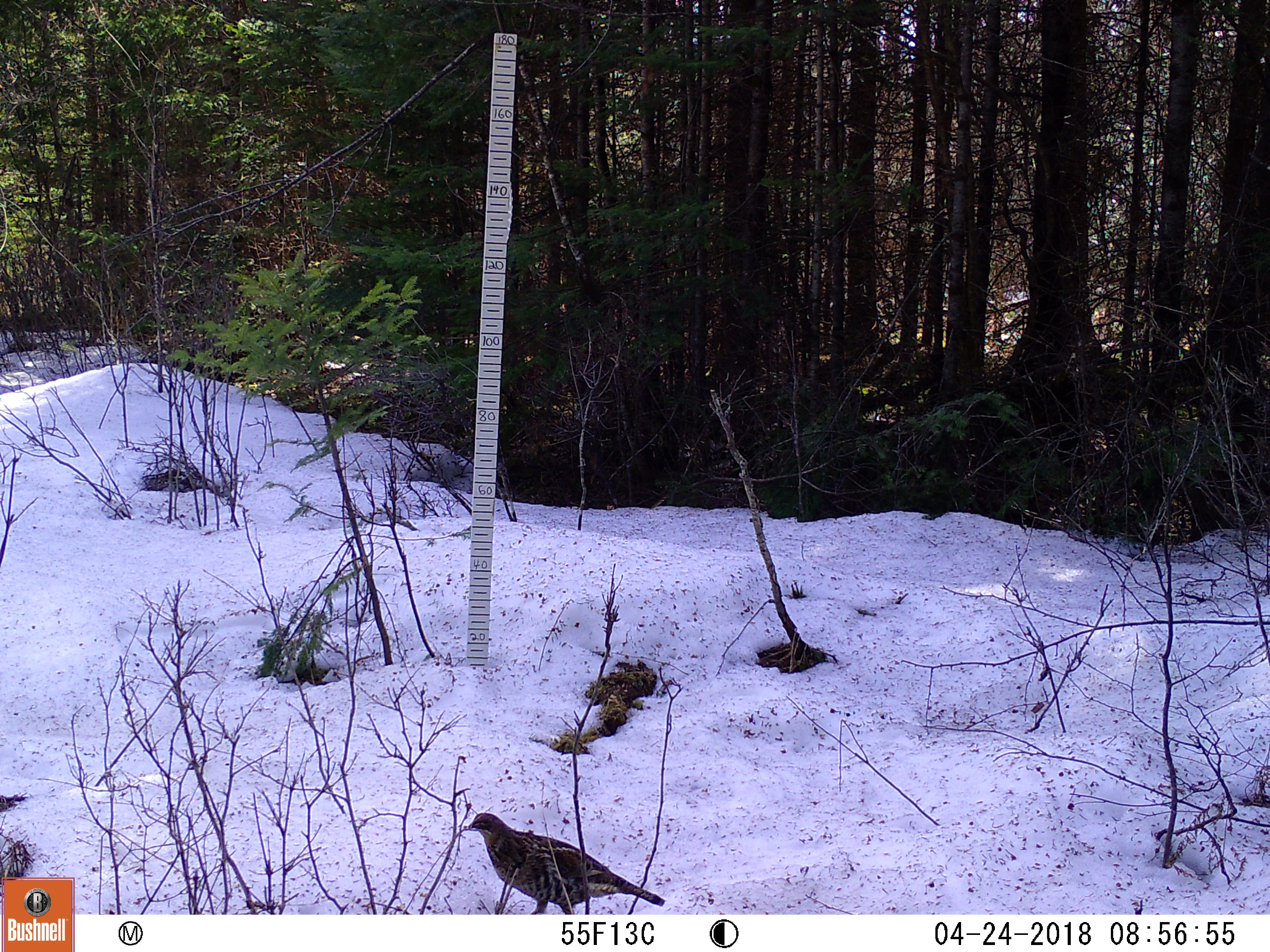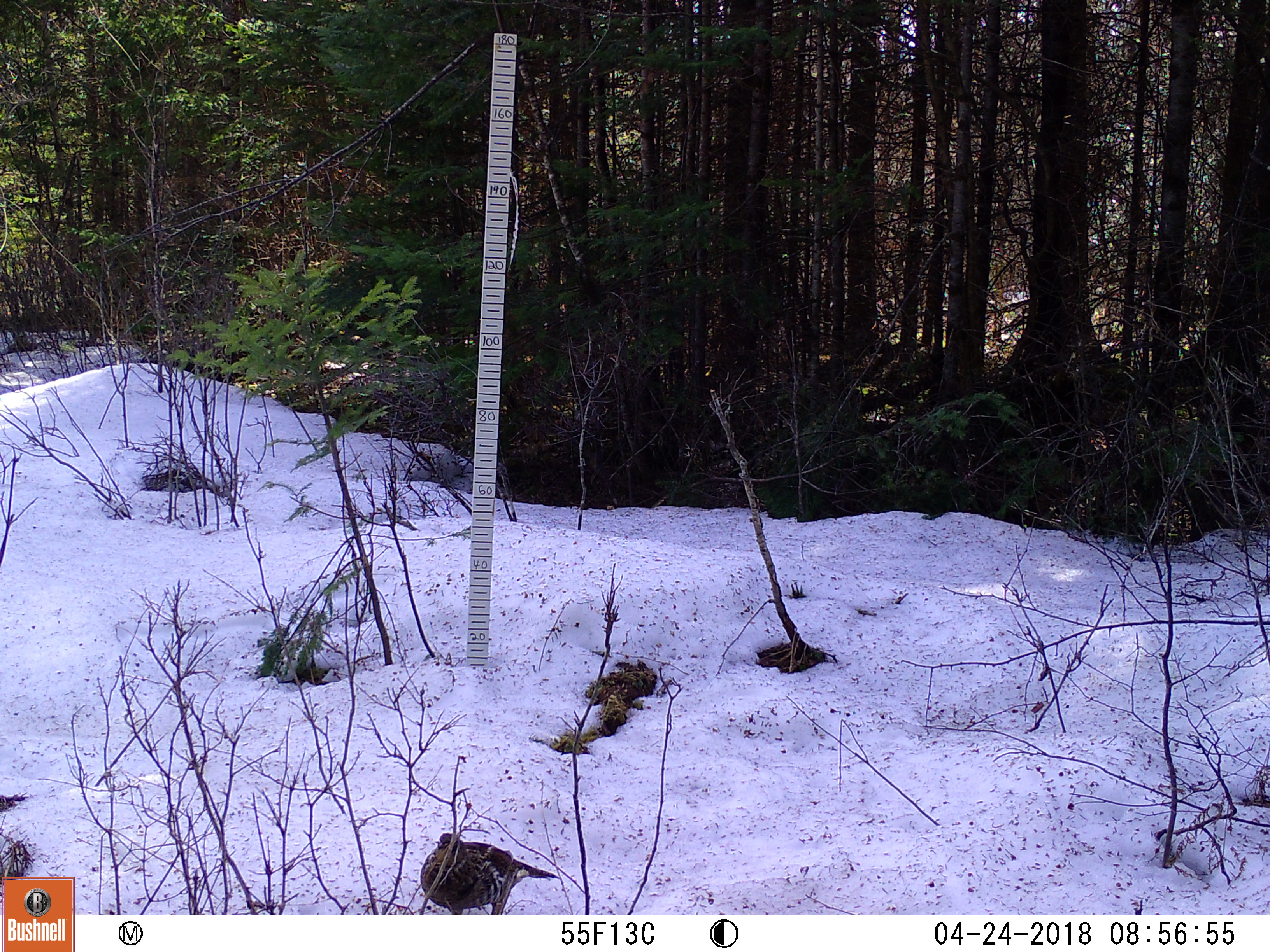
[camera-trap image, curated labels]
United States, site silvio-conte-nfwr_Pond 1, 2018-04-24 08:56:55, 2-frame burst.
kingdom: Animalia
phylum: Chordata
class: Aves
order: Galliformes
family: Phasianidae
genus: Bonasa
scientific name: Bonasa umbellus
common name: ruffed grouse